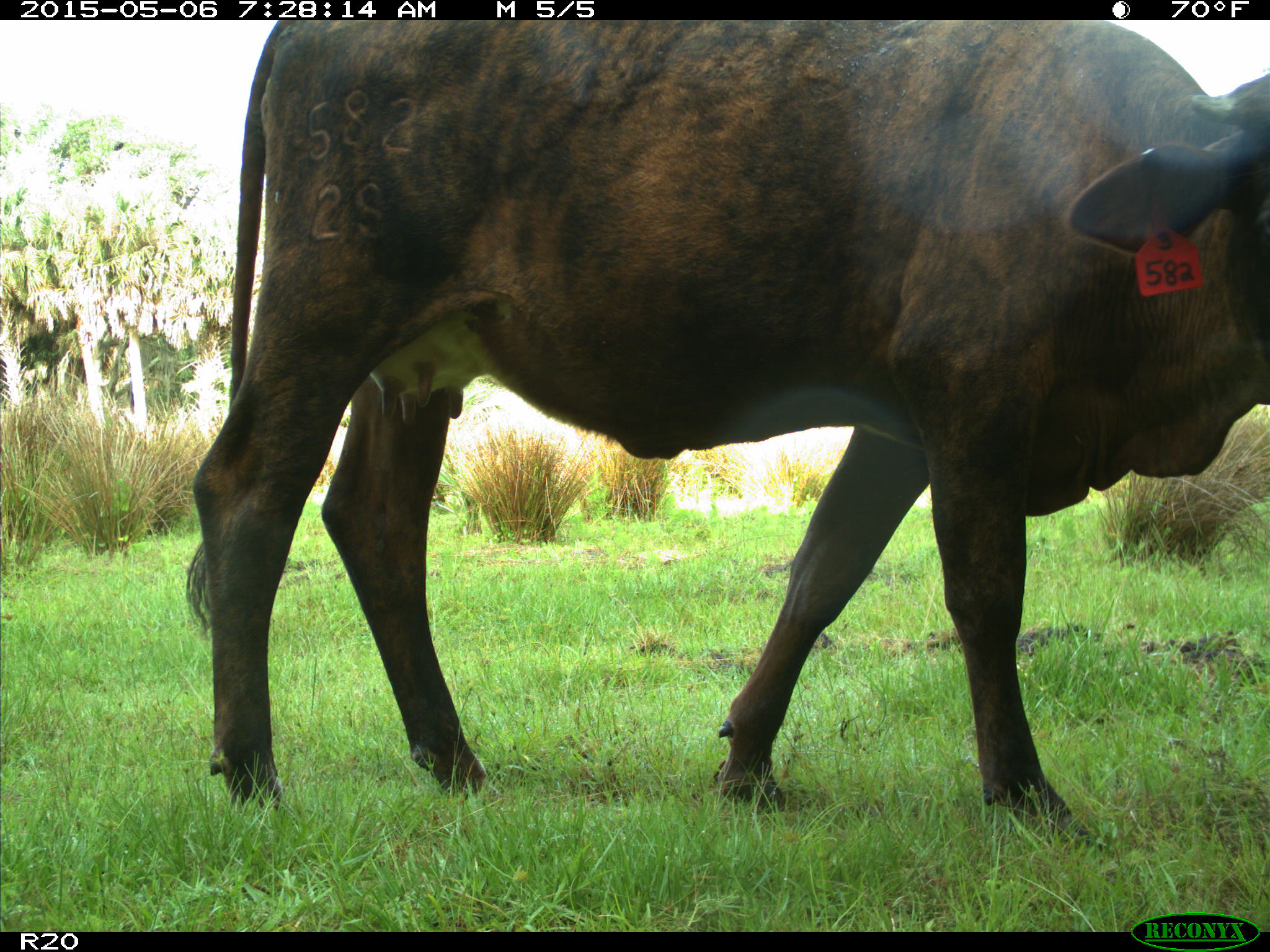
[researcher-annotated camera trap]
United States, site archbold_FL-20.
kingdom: Animalia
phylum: Chordata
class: Mammalia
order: Artiodactyla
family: Bovidae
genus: Bos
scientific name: Bos taurus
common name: domestic cow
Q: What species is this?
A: Bos taurus (domestic cow).